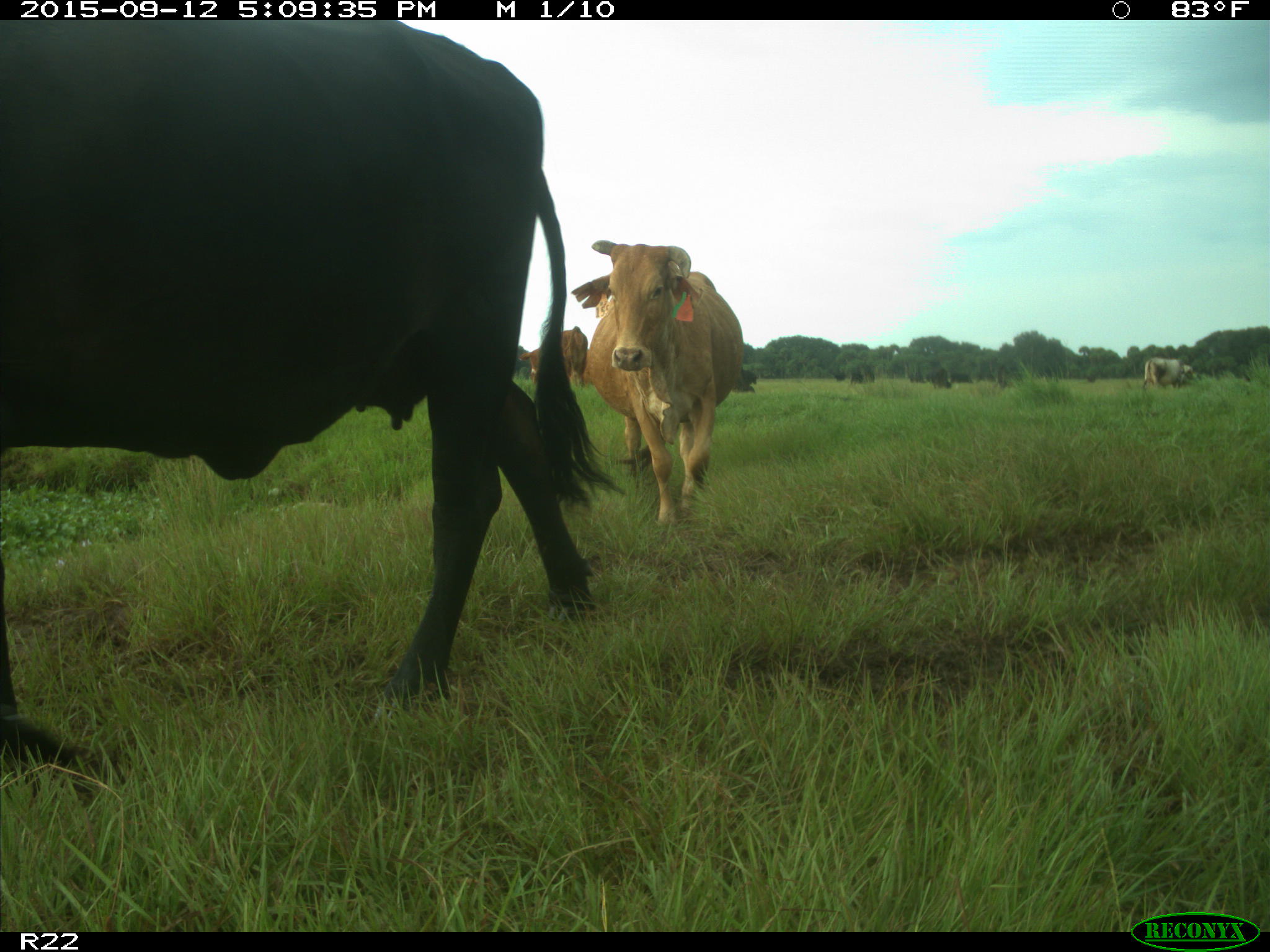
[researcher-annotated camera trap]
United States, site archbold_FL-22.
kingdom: Animalia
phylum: Chordata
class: Mammalia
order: Artiodactyla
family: Bovidae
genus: Bos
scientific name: Bos taurus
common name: domestic cow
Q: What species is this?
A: Bos taurus (domestic cow).